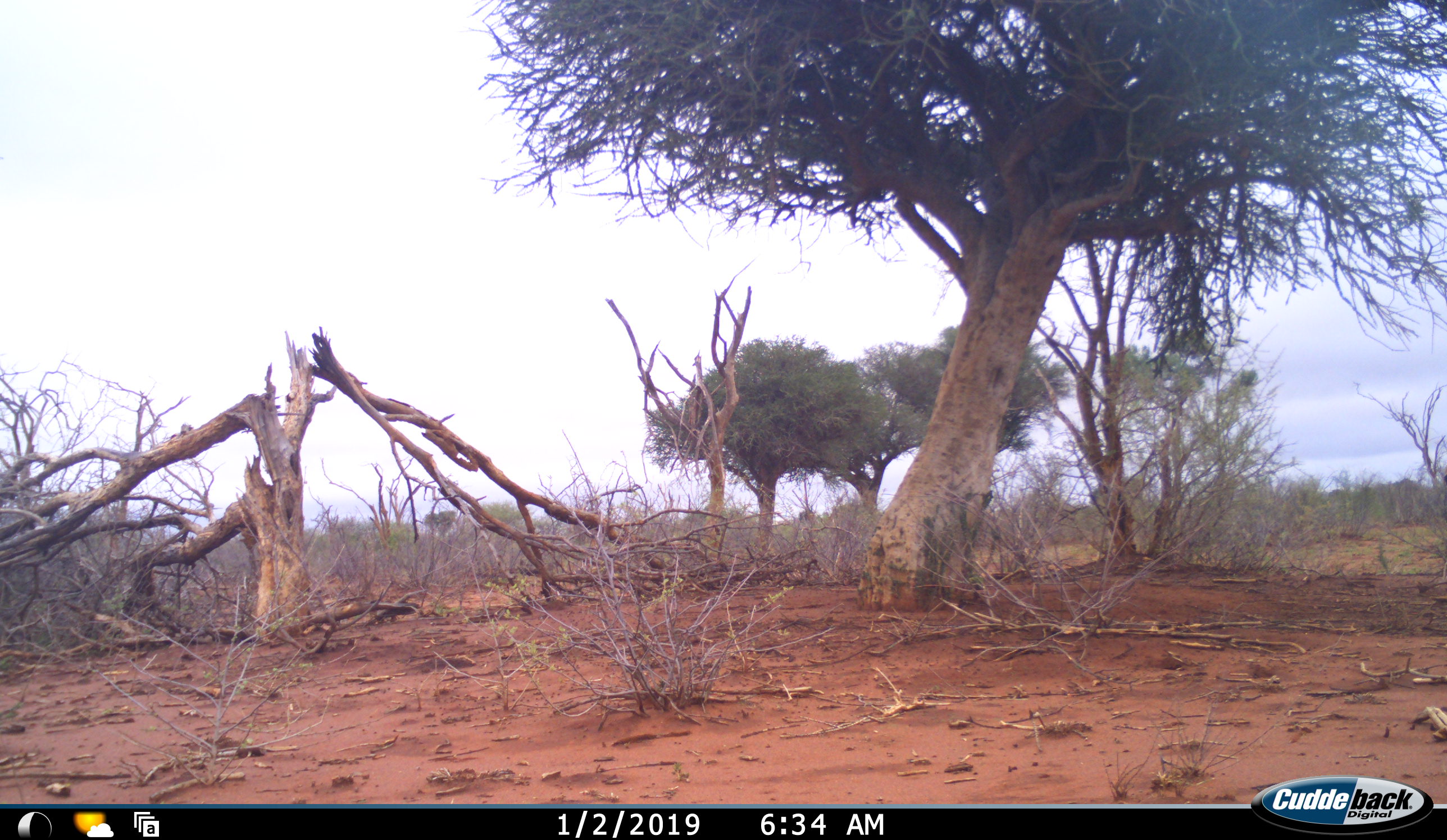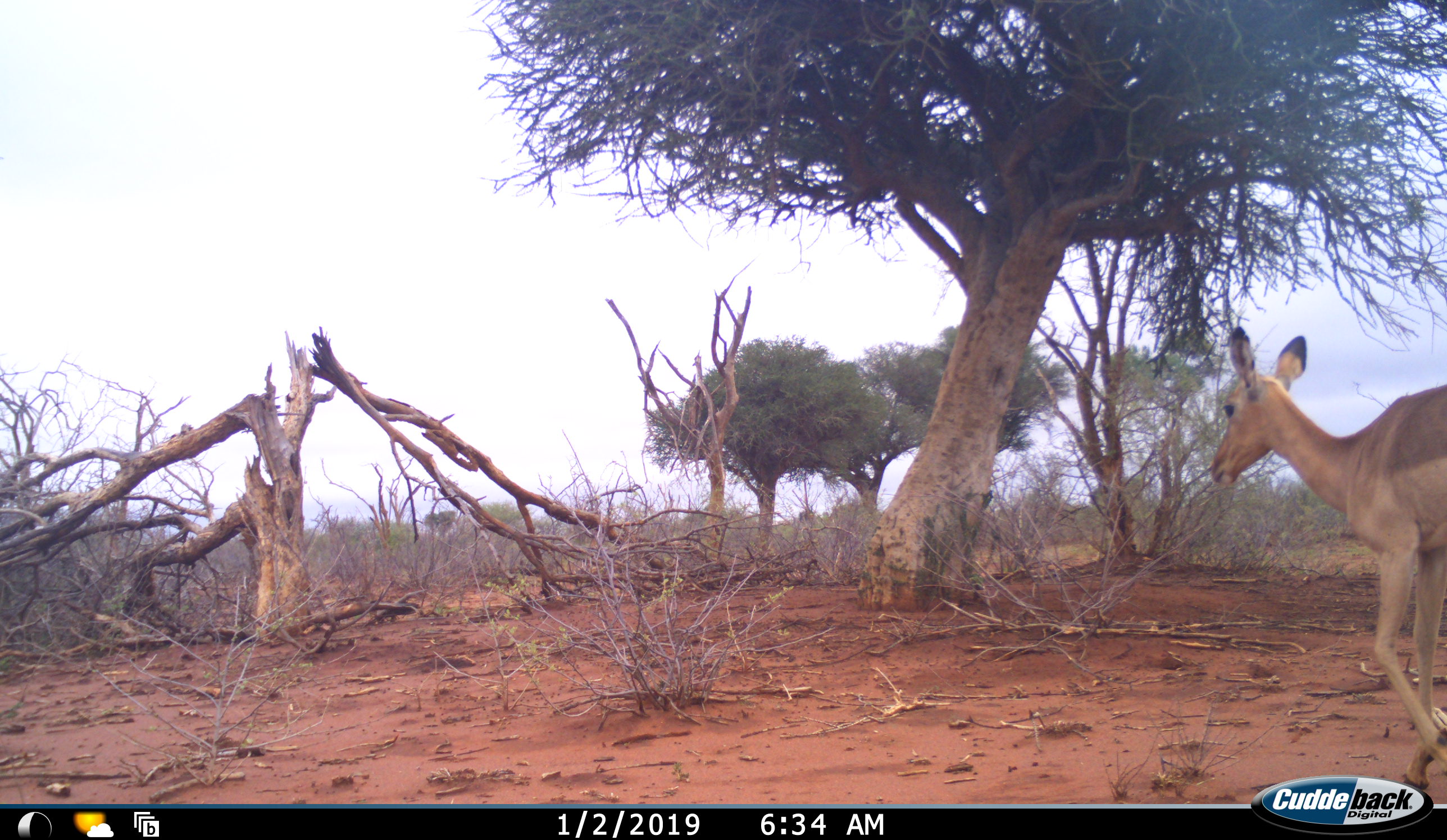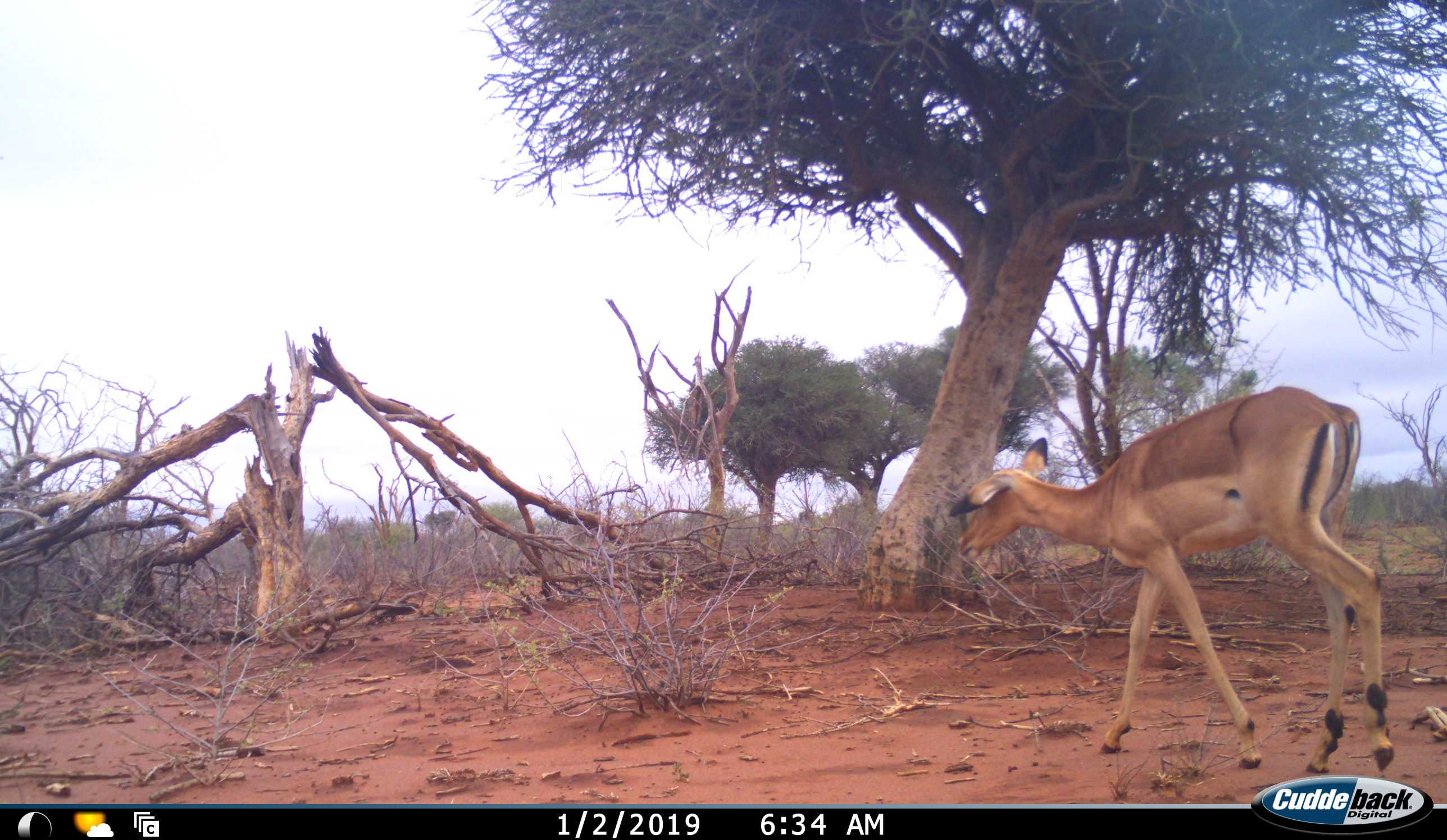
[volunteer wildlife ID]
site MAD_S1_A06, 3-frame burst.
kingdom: Animalia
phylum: Chordata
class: Mammalia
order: Artiodactyla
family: Bovidae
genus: Aepyceros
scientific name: Aepyceros melampus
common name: impala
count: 1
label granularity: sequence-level